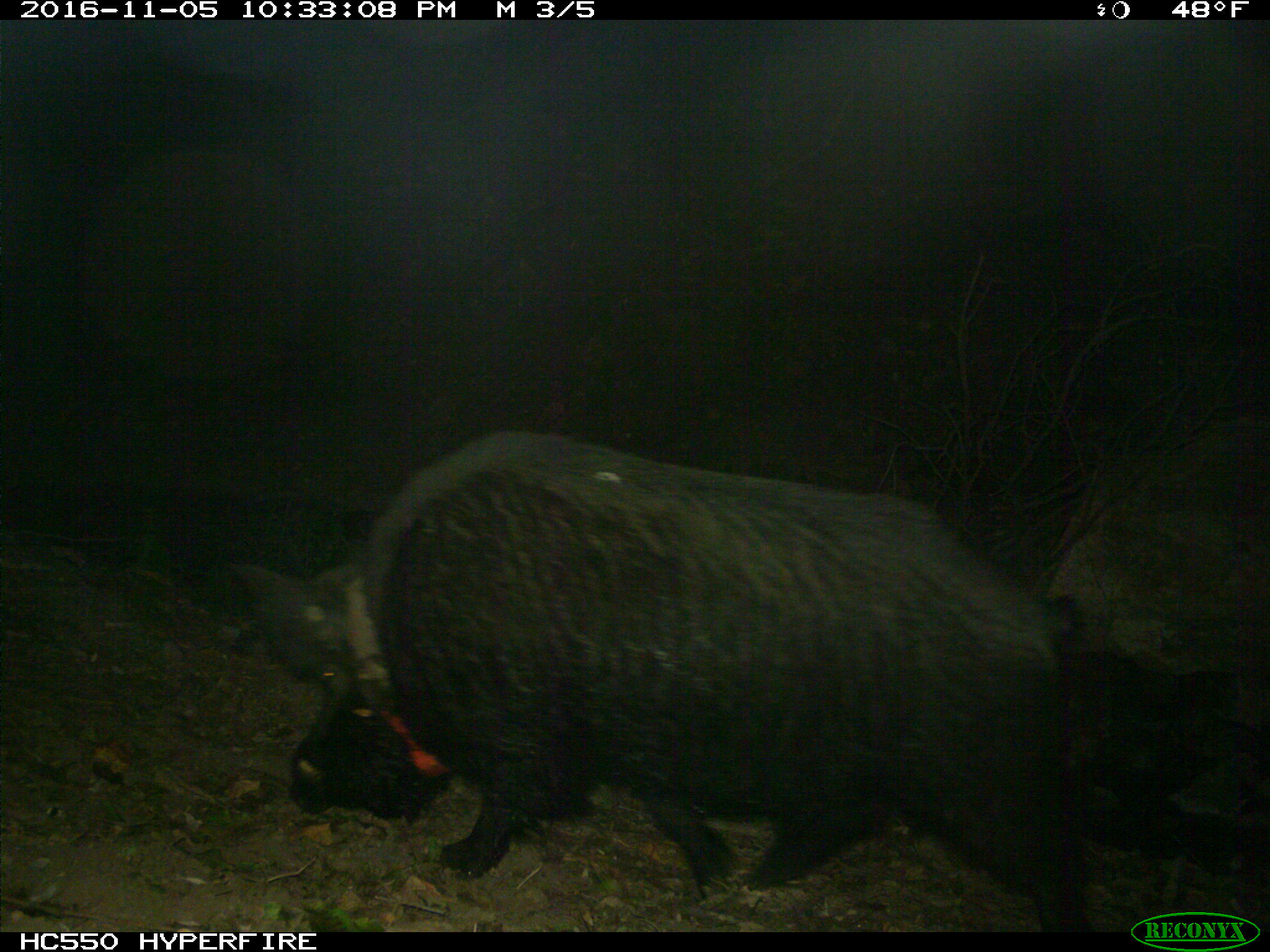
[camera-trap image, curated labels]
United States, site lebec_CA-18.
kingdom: Animalia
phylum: Chordata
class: Mammalia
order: Artiodactyla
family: Suidae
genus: Sus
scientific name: Sus scrofa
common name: wild boar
Sus scrofa (wild boar).